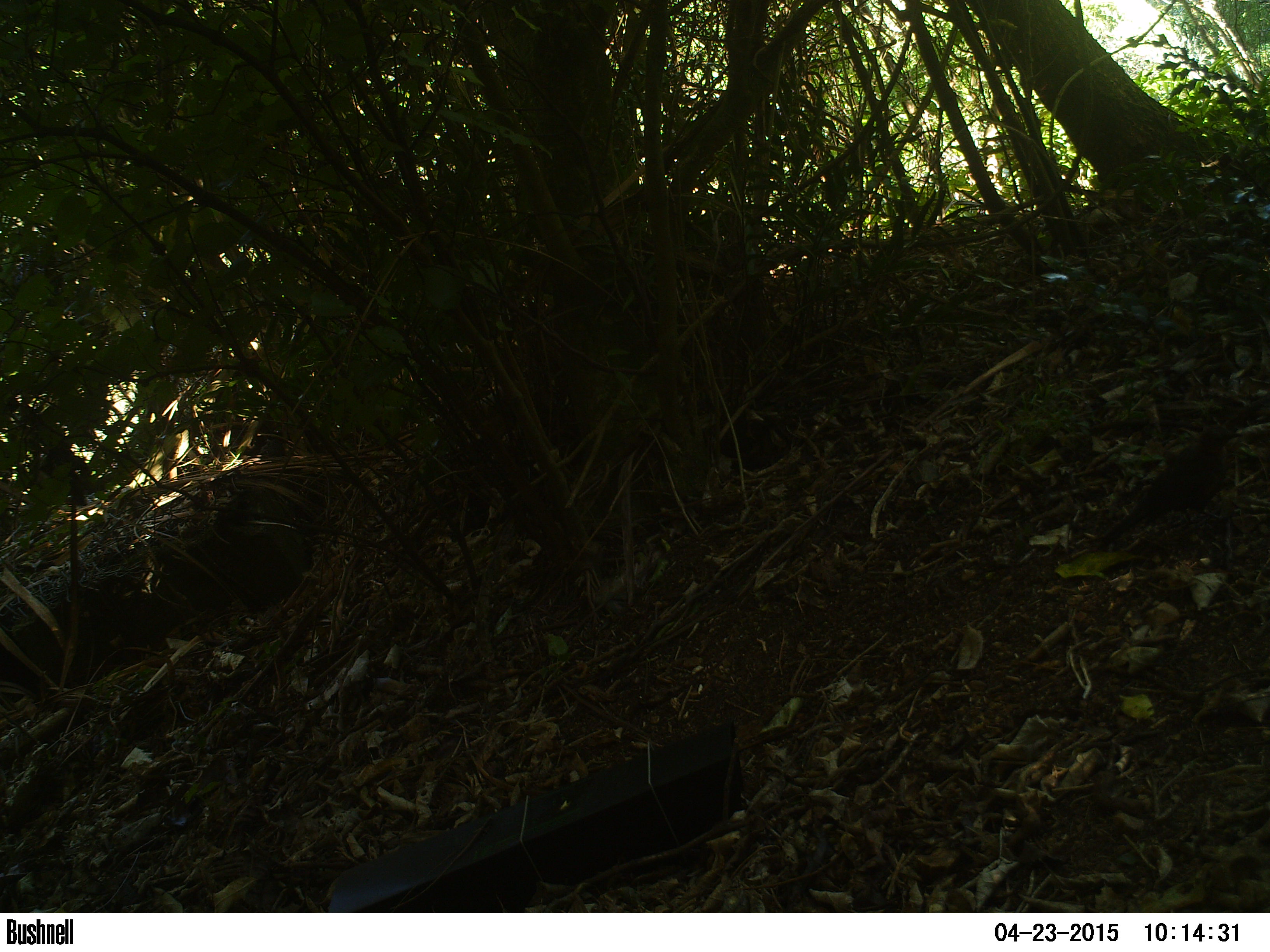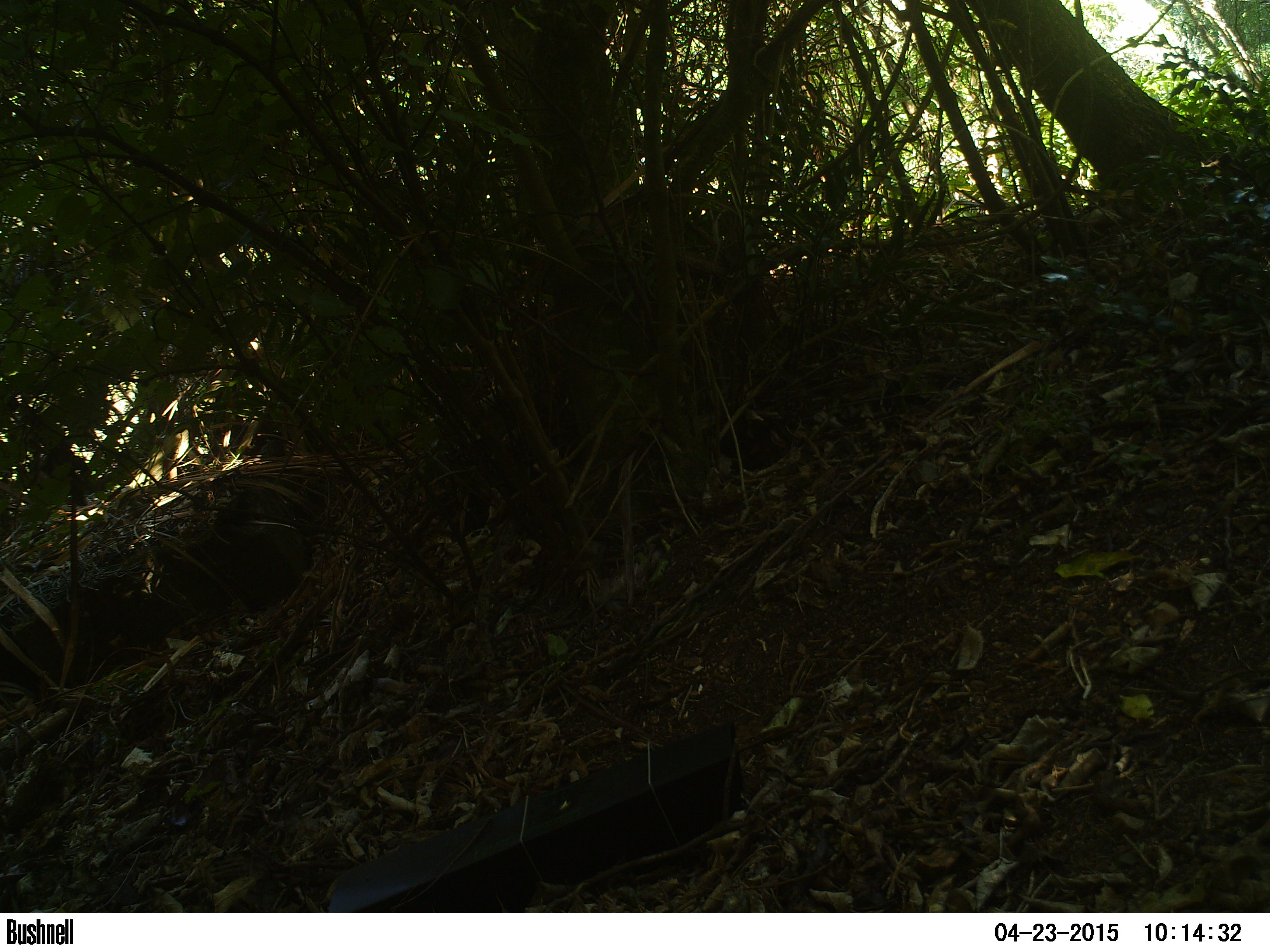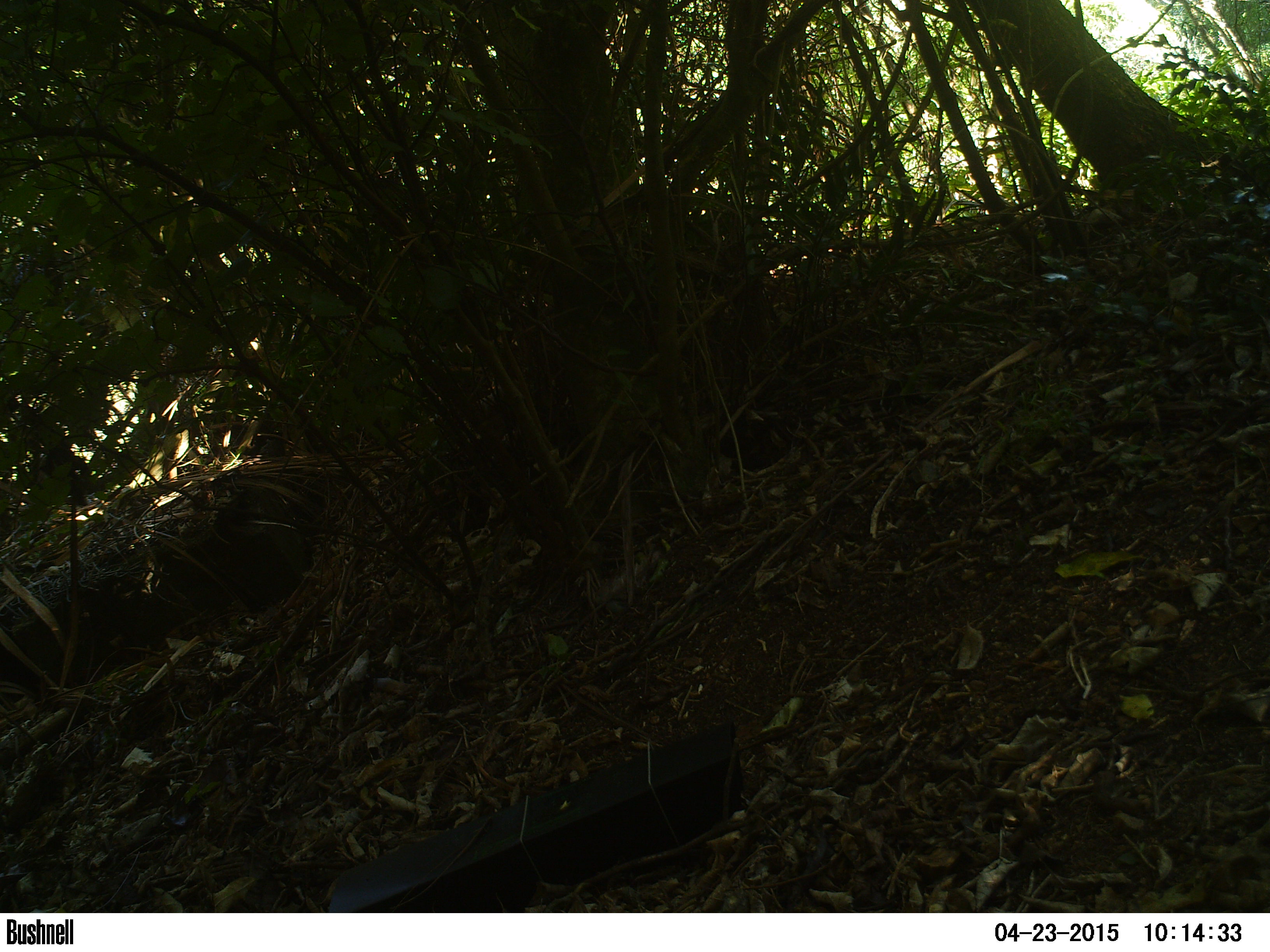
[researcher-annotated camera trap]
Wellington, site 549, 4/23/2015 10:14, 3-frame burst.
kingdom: Animalia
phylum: Chordata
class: Aves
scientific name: Aves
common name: bird